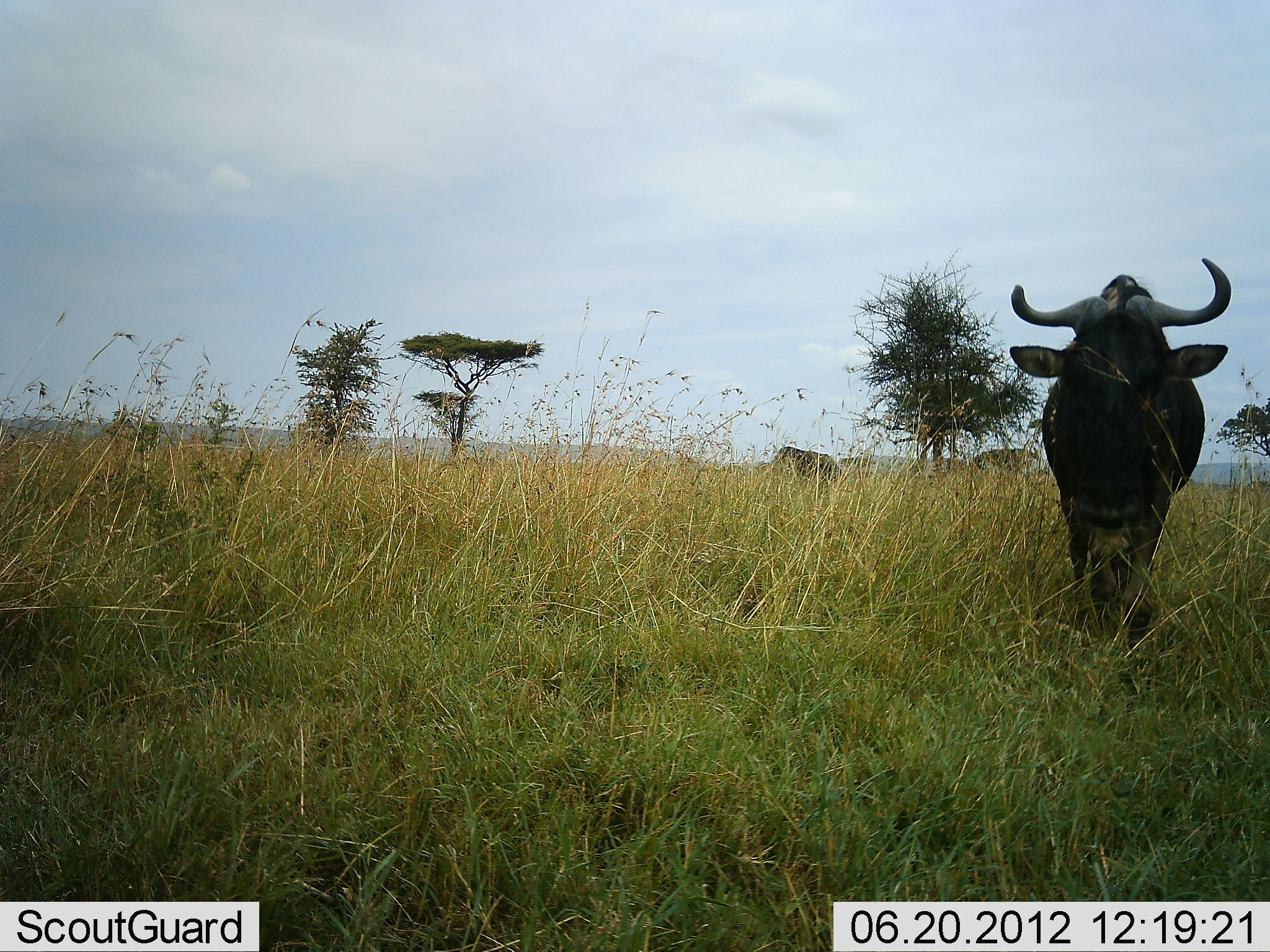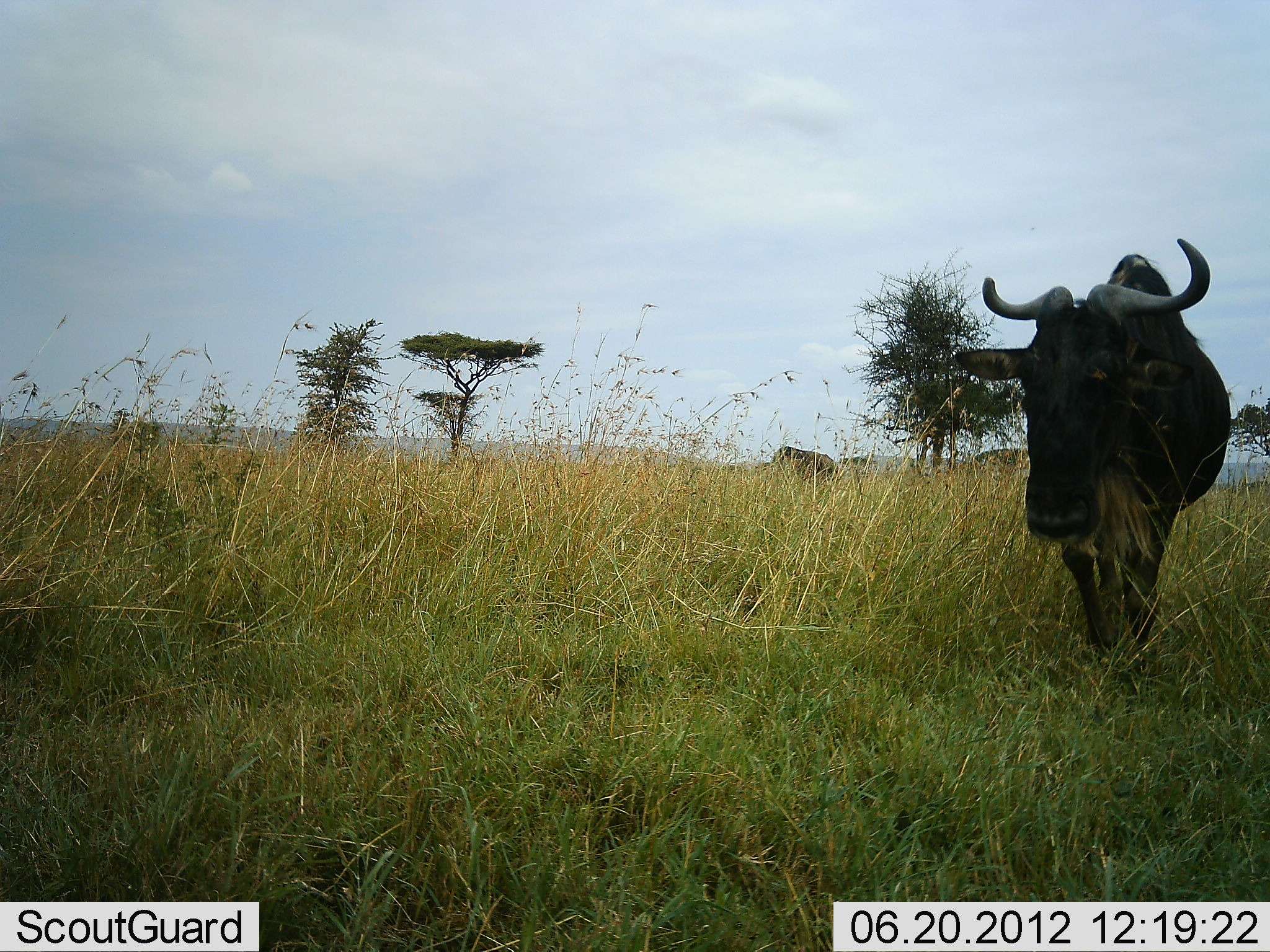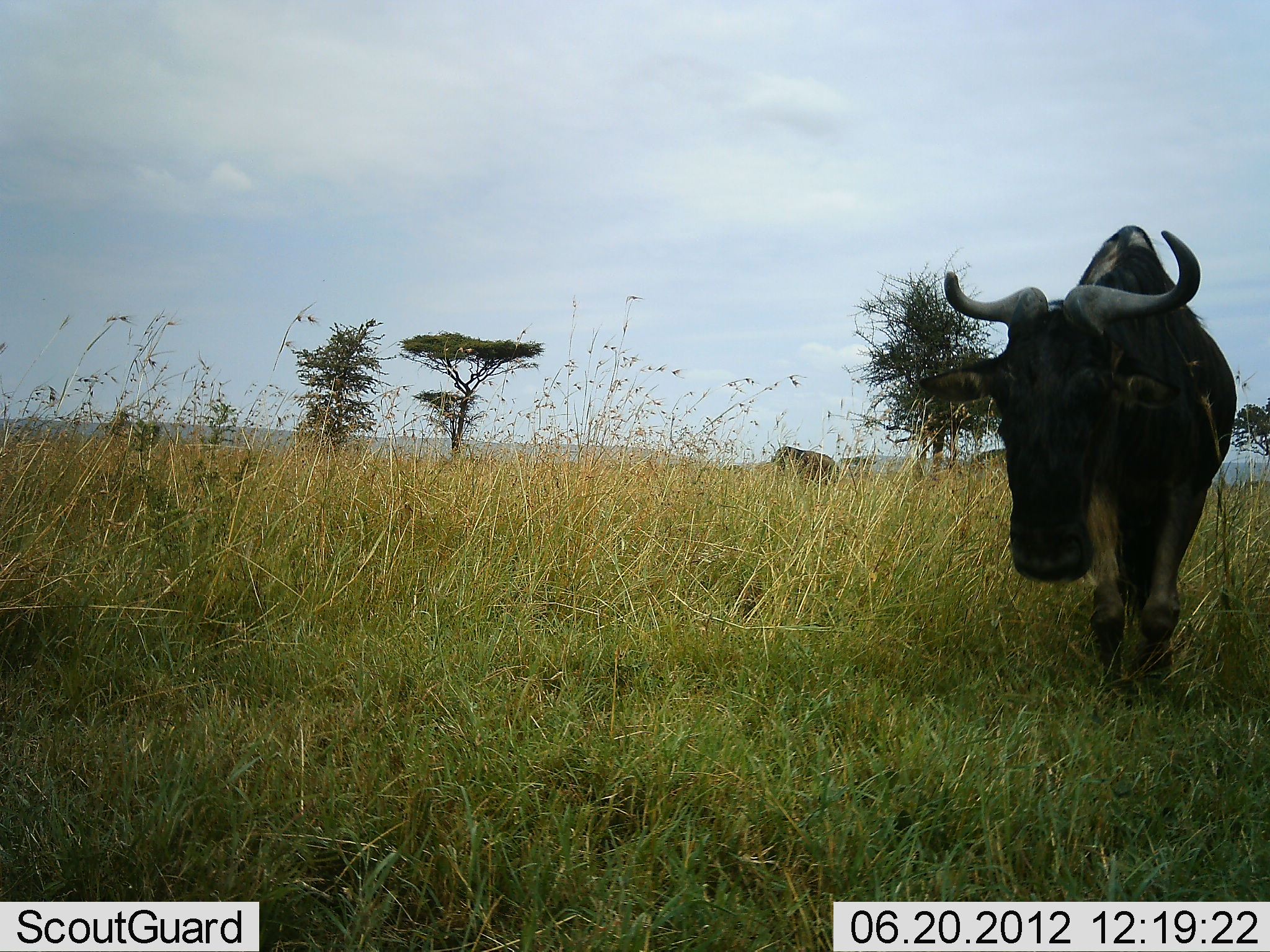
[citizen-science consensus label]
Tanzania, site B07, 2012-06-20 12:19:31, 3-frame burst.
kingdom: Animalia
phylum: Chordata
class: Mammalia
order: Artiodactyla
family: Bovidae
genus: Connochaetes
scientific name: Connochaetes taurinus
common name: blue wildebeest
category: wildebeest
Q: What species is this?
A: Wildebeest (blue wildebeest) (Connochaetes taurinus).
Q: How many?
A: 1.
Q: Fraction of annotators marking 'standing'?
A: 30%.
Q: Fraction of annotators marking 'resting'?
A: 0%.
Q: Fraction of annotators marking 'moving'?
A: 80%.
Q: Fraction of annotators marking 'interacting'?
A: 0%.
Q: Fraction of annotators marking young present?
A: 0%.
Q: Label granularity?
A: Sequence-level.